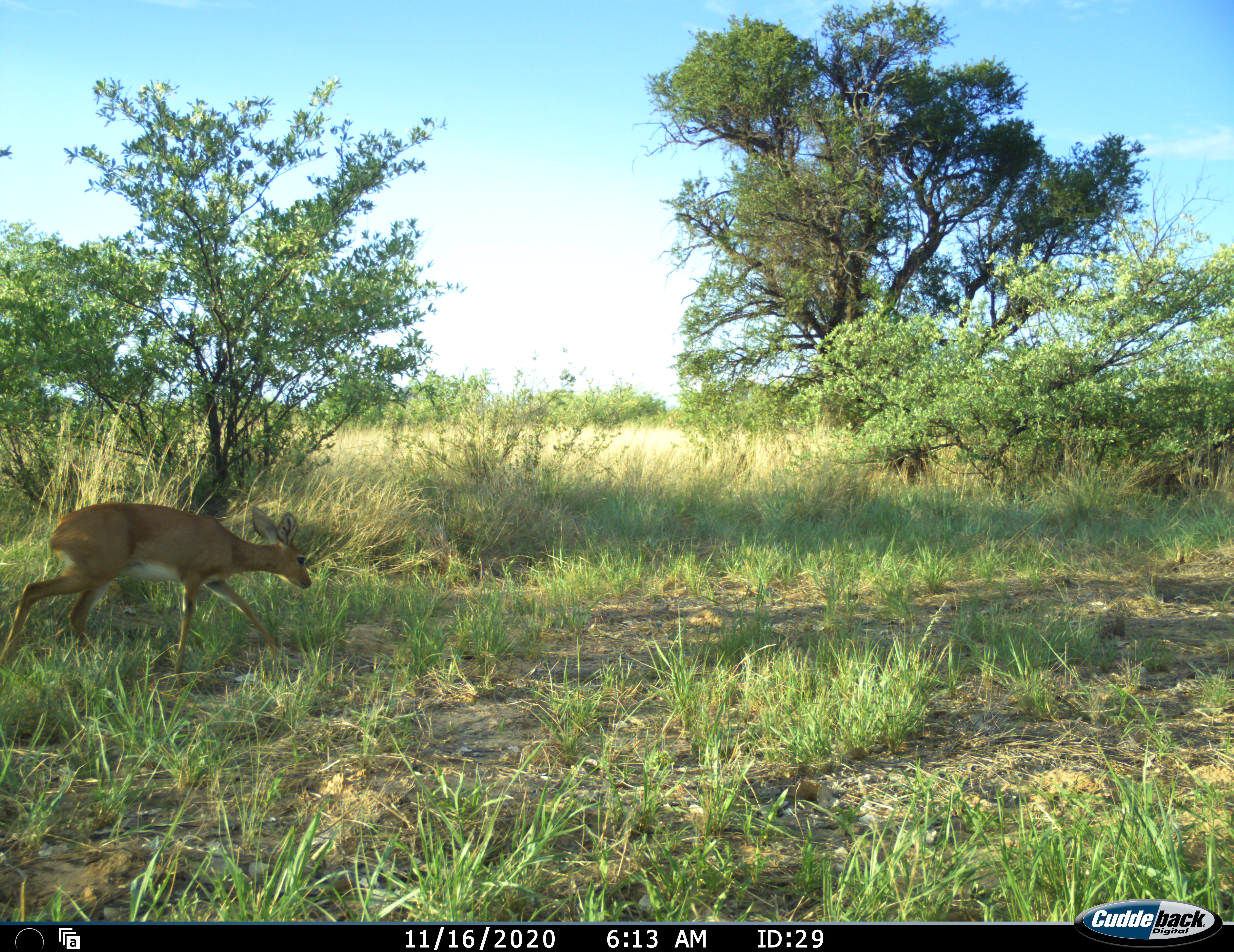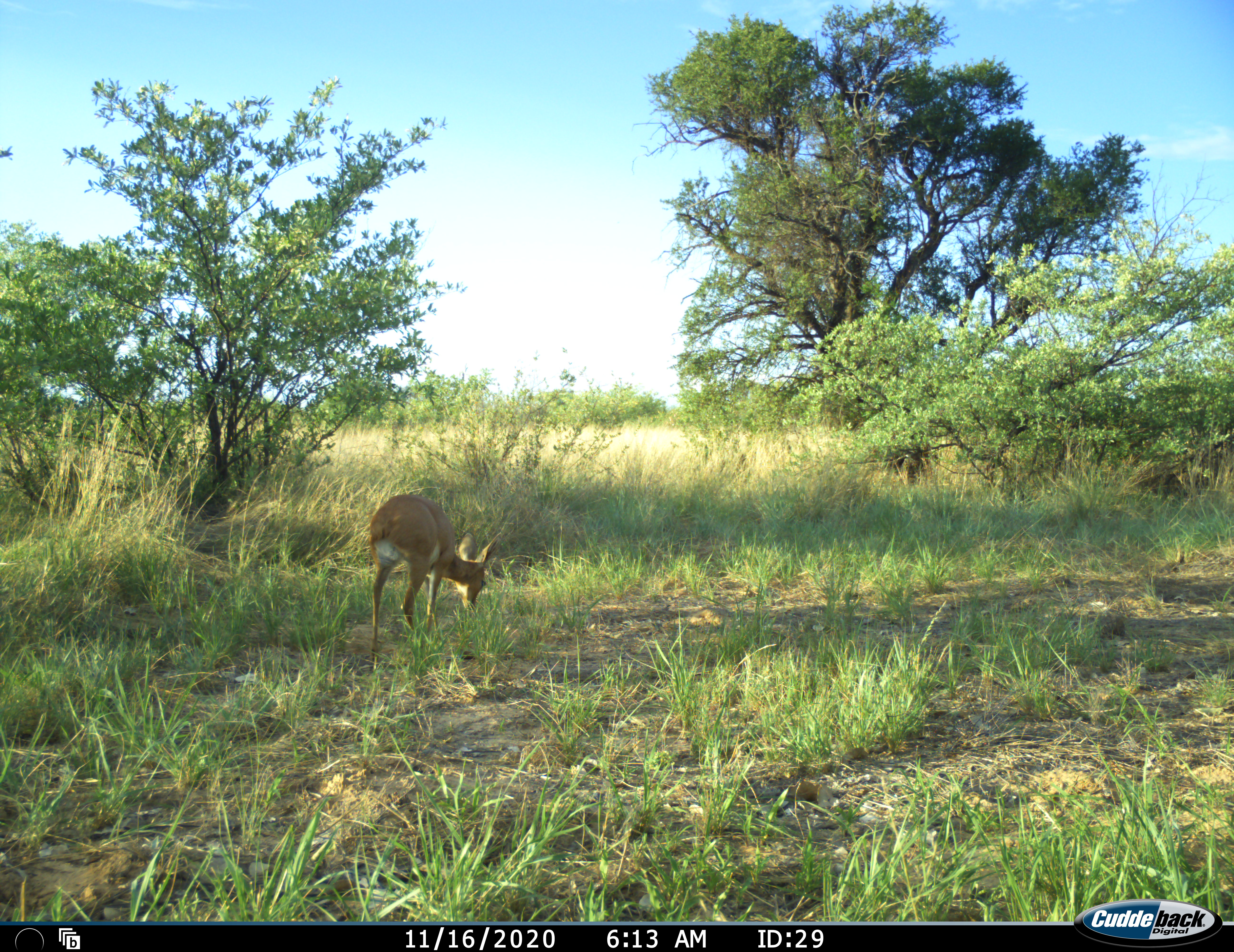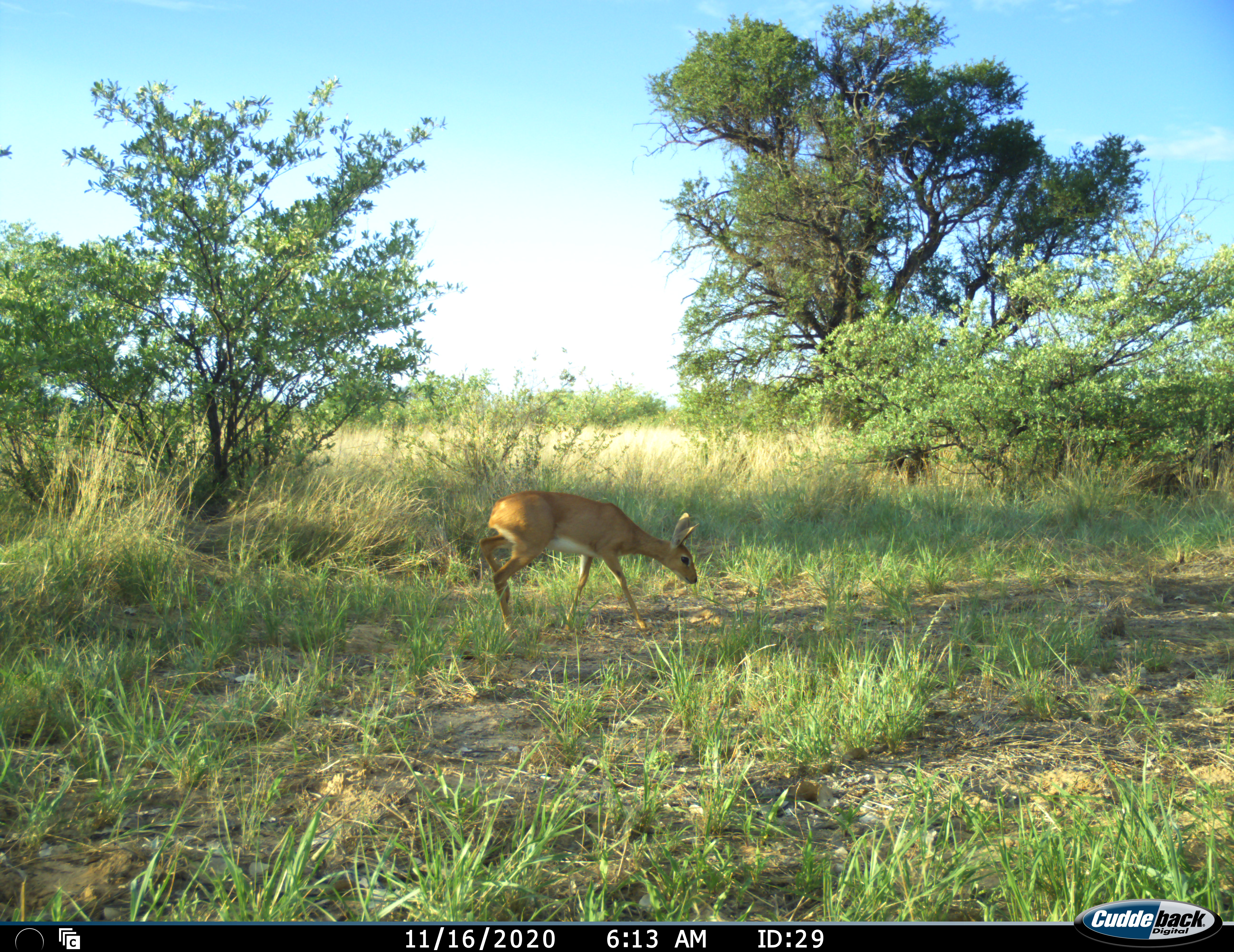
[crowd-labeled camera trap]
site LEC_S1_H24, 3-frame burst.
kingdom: Animalia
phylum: Chordata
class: Mammalia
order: Artiodactyla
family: Bovidae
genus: Raphicerus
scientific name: Raphicerus campestris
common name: steenbok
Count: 1.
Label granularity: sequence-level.